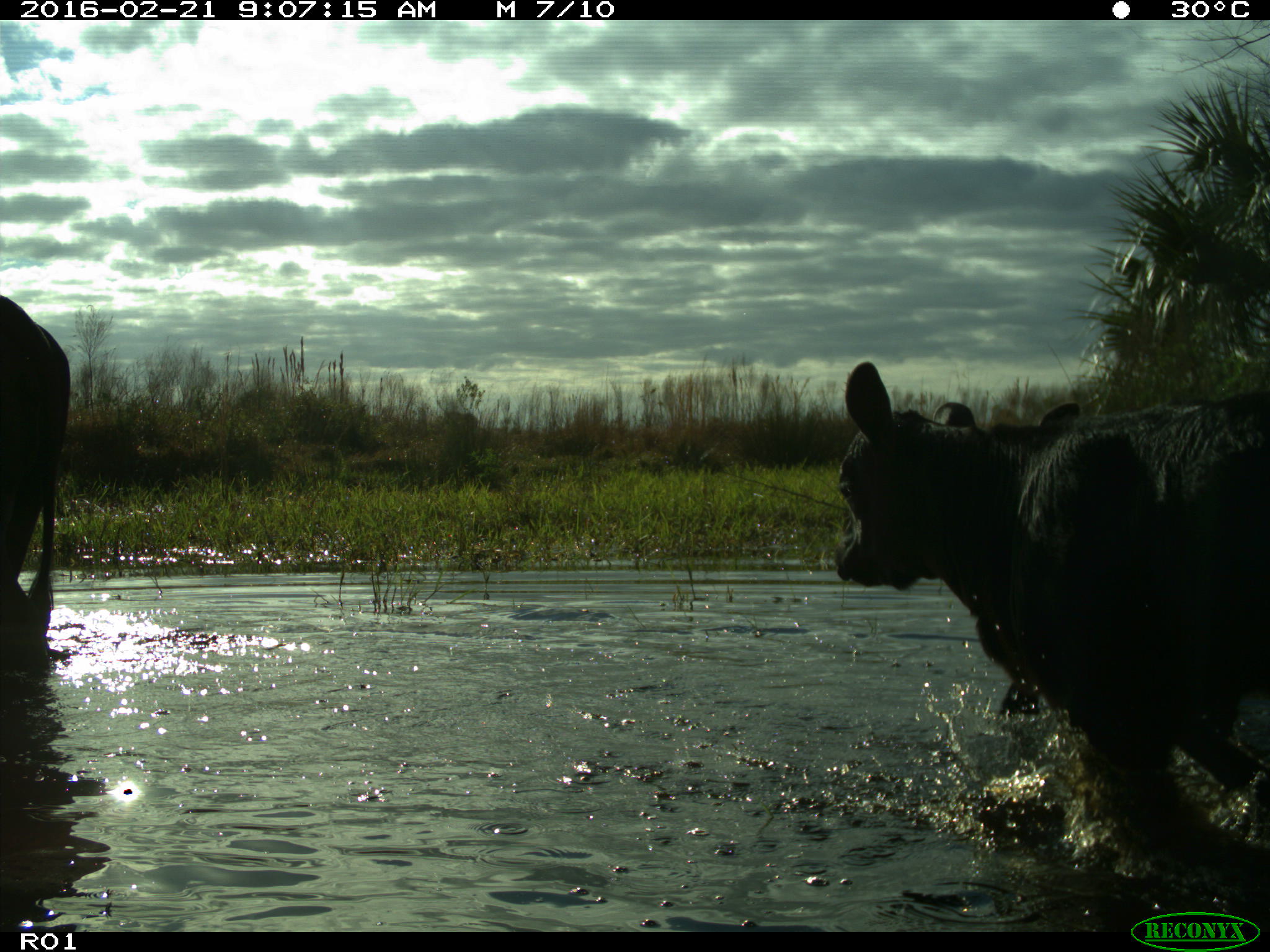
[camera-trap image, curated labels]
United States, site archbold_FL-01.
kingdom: Animalia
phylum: Chordata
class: Mammalia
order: Artiodactyla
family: Bovidae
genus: Bos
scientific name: Bos taurus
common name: domestic cow